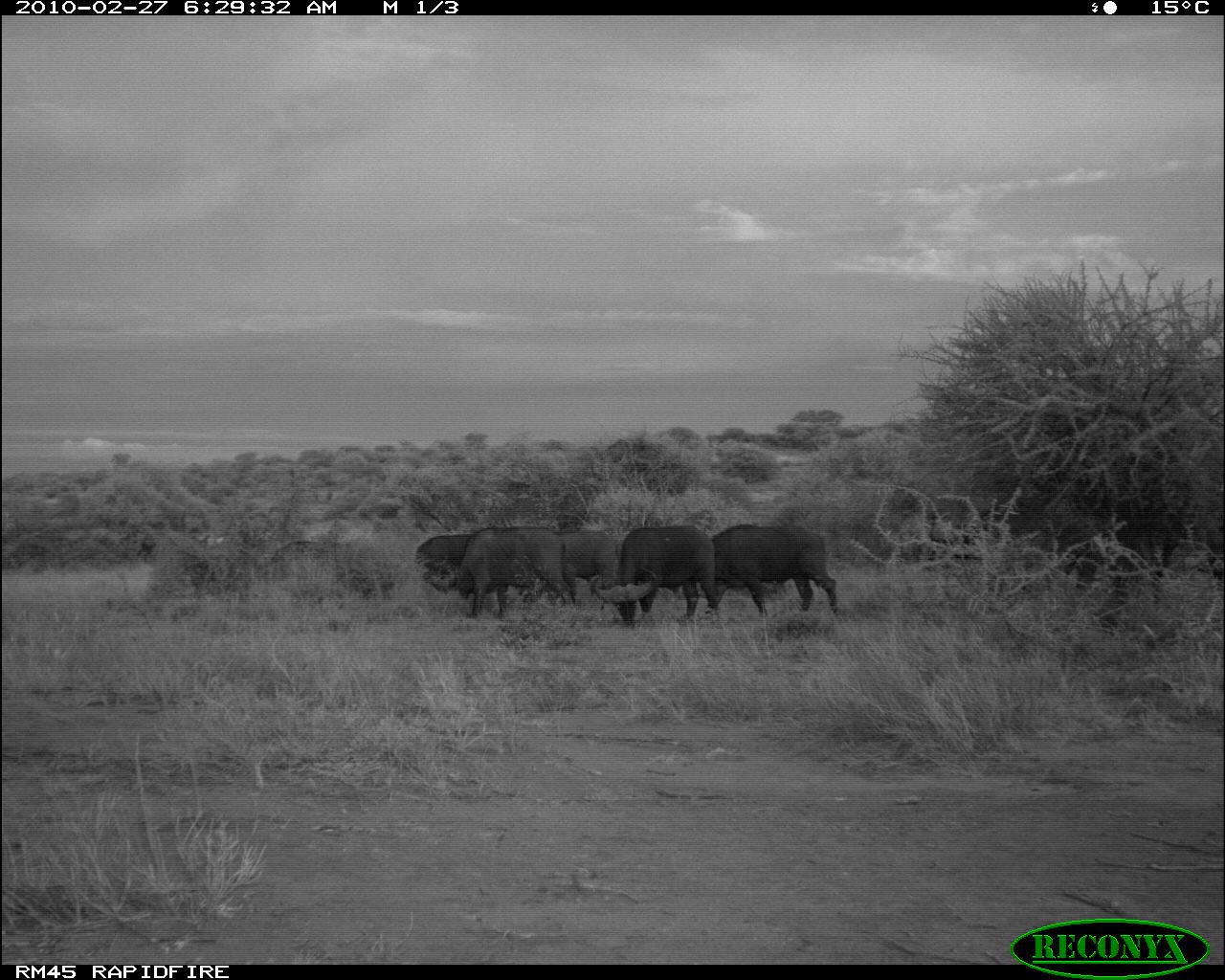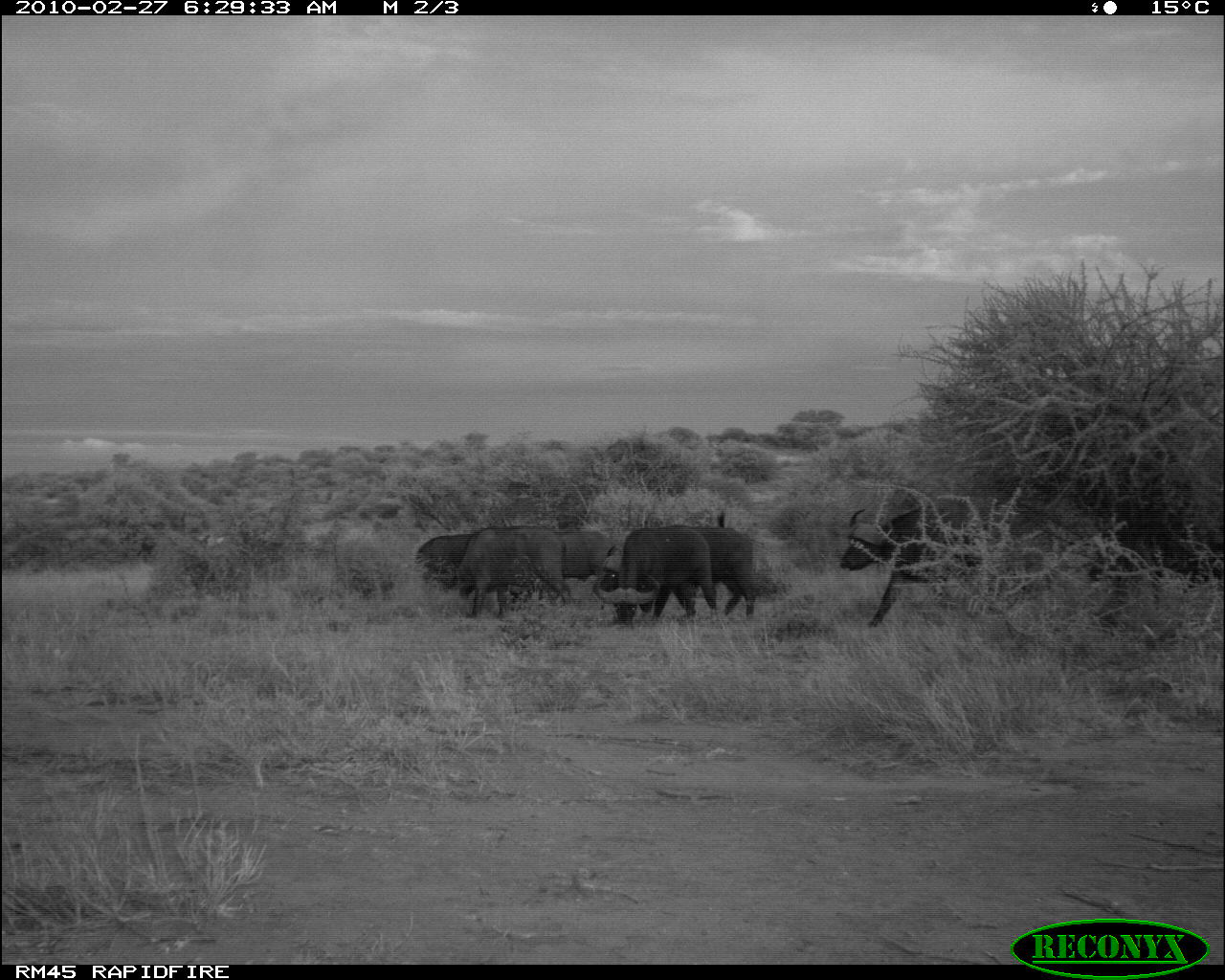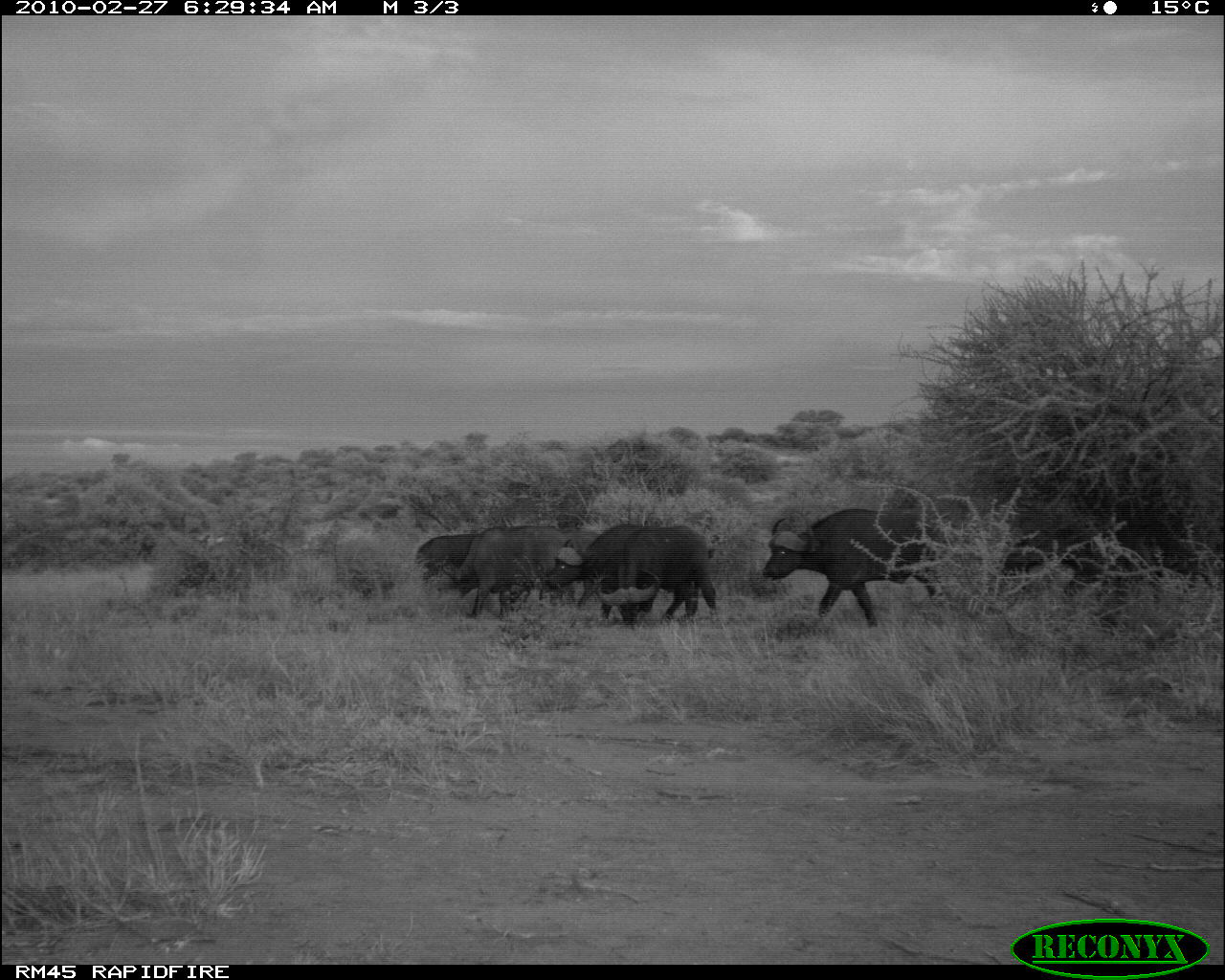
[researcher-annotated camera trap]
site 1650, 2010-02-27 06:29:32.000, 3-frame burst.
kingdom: Animalia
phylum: Chordata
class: Mammalia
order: Artiodactyla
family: Bovidae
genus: Syncerus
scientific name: Syncerus caffer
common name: african buffalo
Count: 5.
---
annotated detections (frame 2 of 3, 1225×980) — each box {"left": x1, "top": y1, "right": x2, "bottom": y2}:
syncerus caffer: {"left": 839, "top": 496, "right": 1028, "bottom": 630}; {"left": 603, "top": 511, "right": 758, "bottom": 622}; {"left": 591, "top": 523, "right": 719, "bottom": 630}; {"left": 454, "top": 526, "right": 571, "bottom": 622}; {"left": 414, "top": 533, "right": 474, "bottom": 595}; {"left": 556, "top": 528, "right": 616, "bottom": 584}